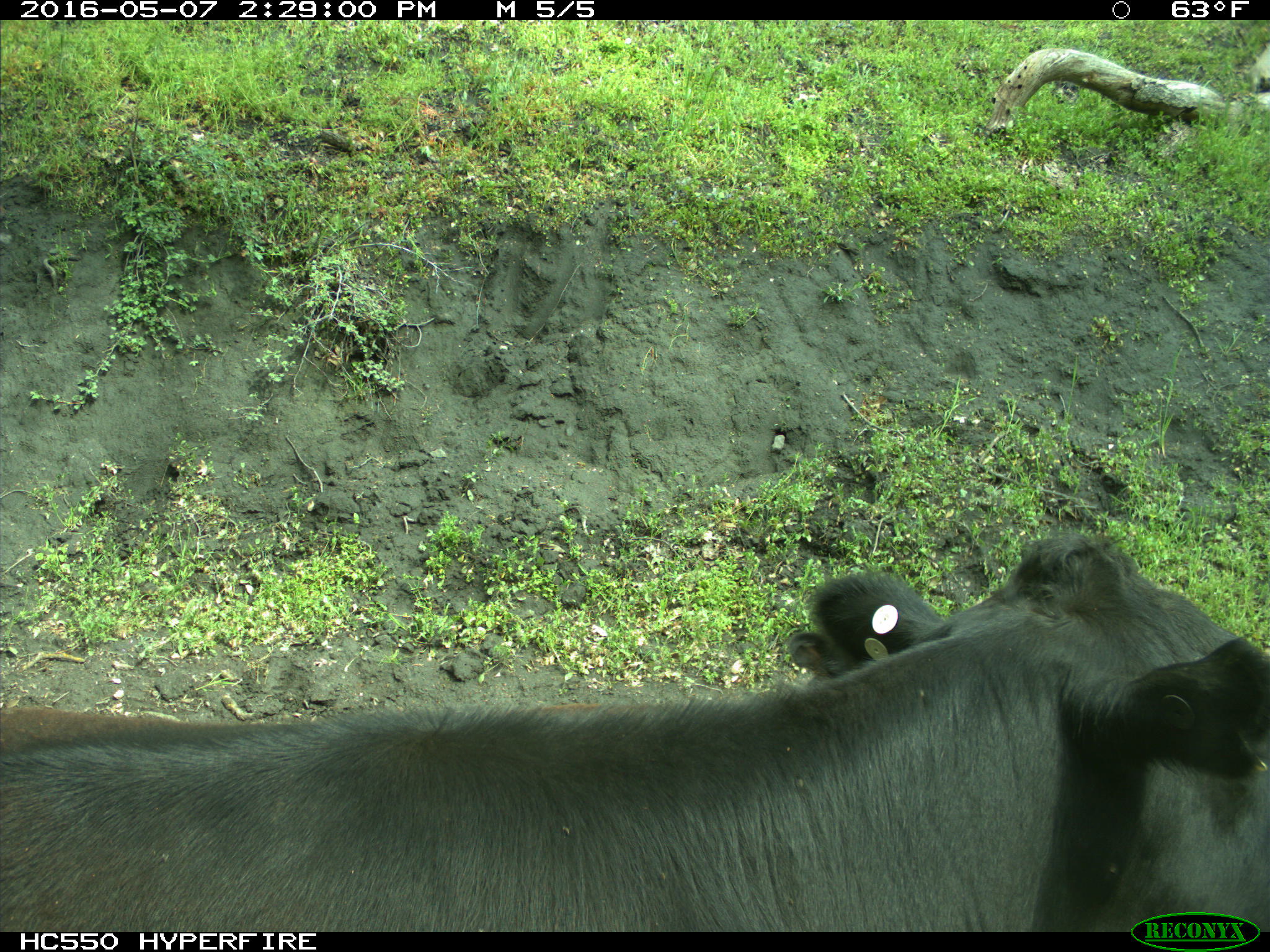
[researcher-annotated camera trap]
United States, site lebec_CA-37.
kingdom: Animalia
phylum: Chordata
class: Mammalia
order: Artiodactyla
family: Bovidae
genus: Bos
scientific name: Bos taurus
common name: domestic cow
Bos taurus (domestic cow).